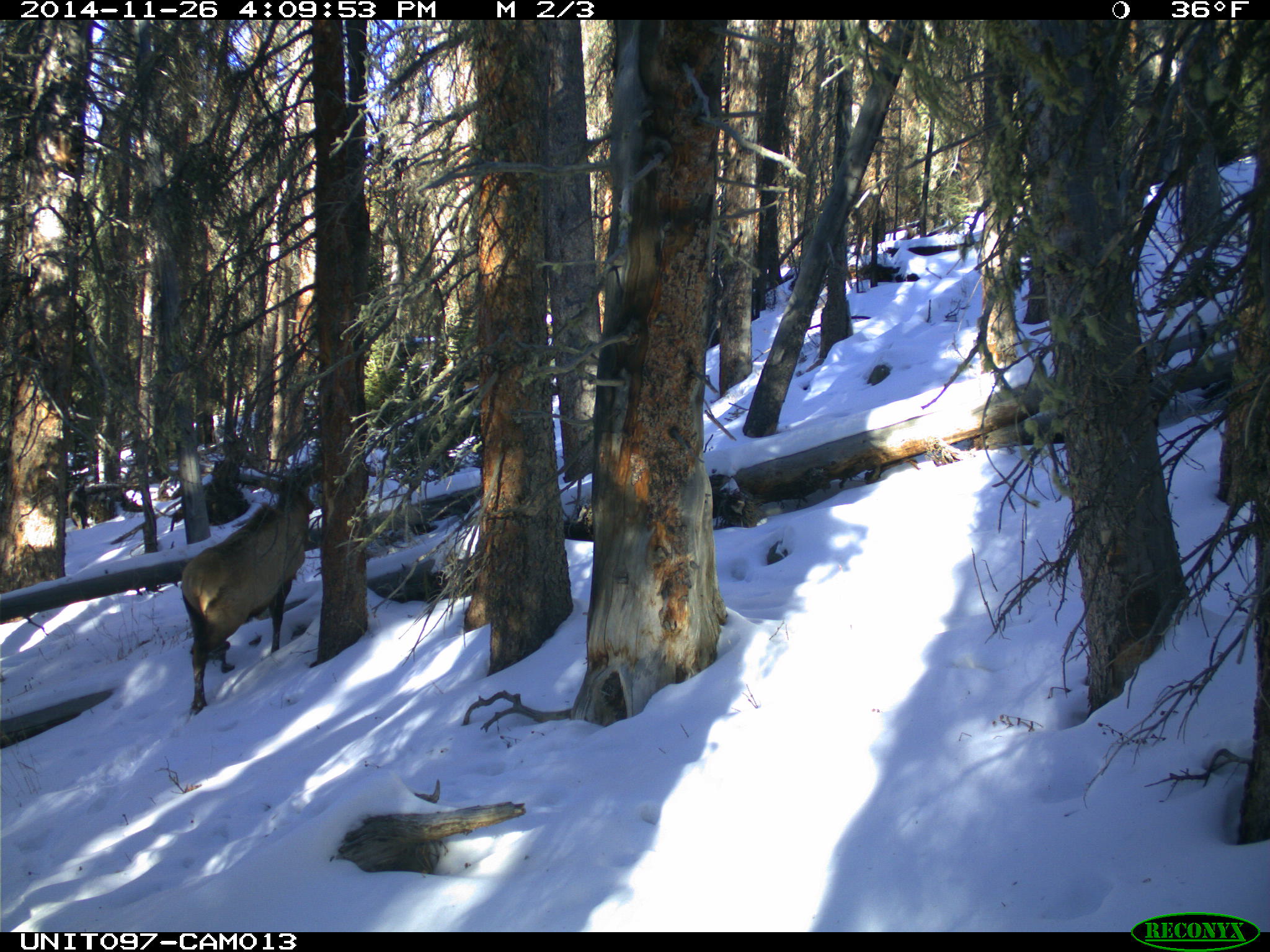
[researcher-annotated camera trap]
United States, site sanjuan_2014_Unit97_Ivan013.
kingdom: Animalia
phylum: Chordata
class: Mammalia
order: Artiodactyla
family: Cervidae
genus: Cervus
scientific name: Cervus elaphus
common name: red deer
Cervus elaphus (red deer).